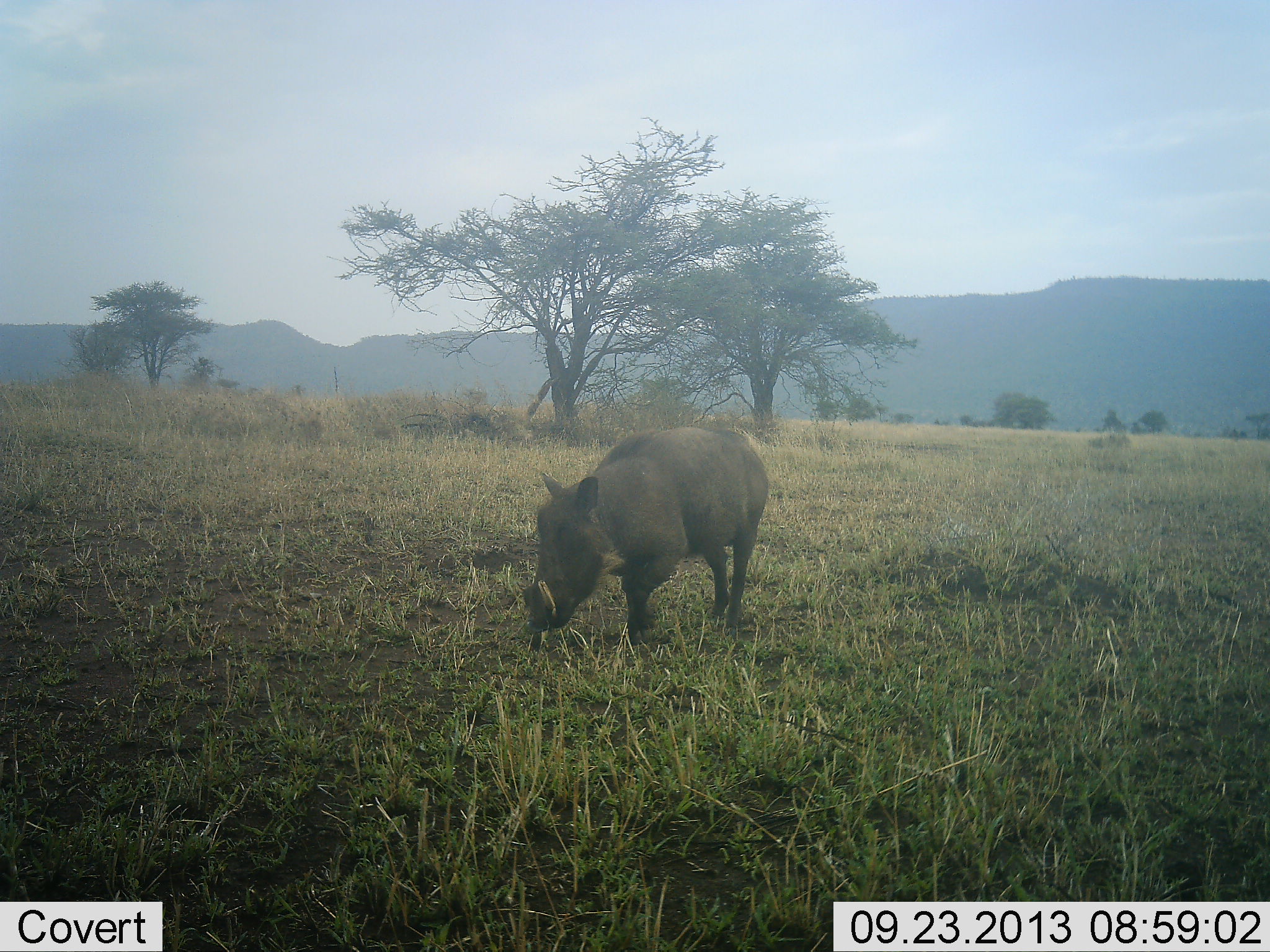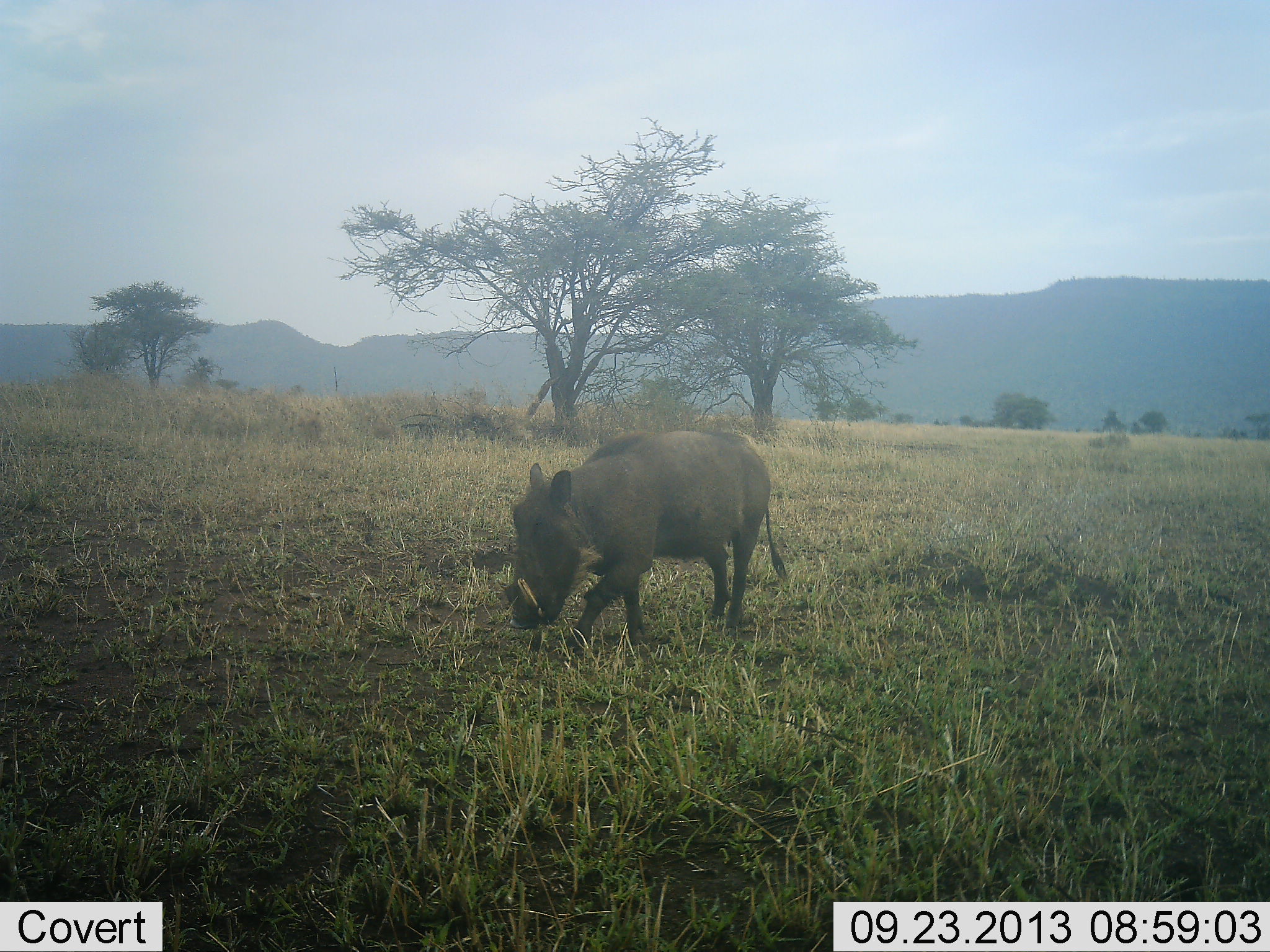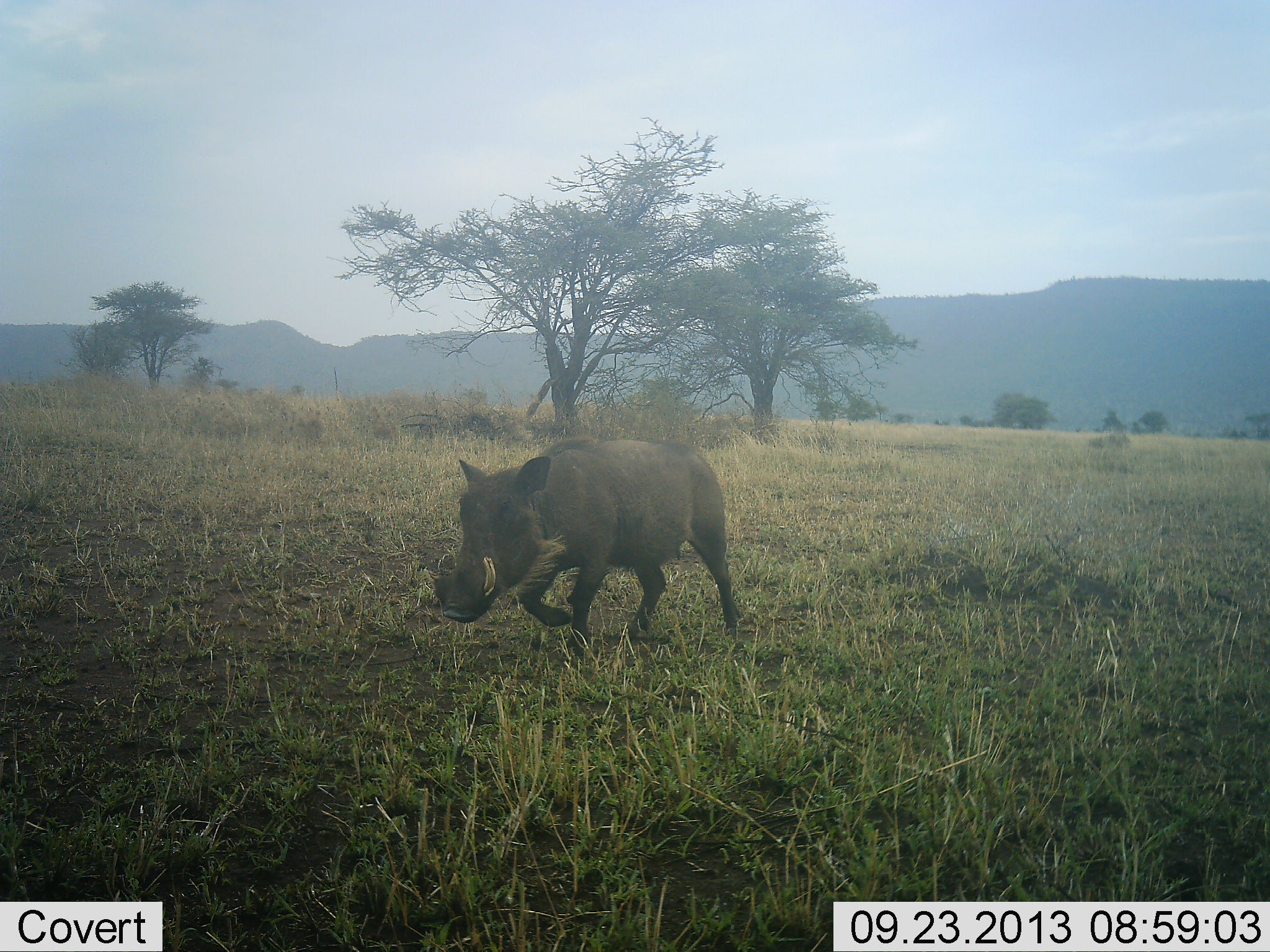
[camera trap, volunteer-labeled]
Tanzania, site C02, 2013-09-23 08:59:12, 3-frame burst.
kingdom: Animalia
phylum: Chordata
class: Mammalia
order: Artiodactyla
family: Suidae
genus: Phacochoerus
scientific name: Phacochoerus africanus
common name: warthog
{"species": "warthog (Phacochoerus africanus)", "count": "1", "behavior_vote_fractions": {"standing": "6%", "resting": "0%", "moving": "89%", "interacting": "0%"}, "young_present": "0%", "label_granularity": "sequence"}